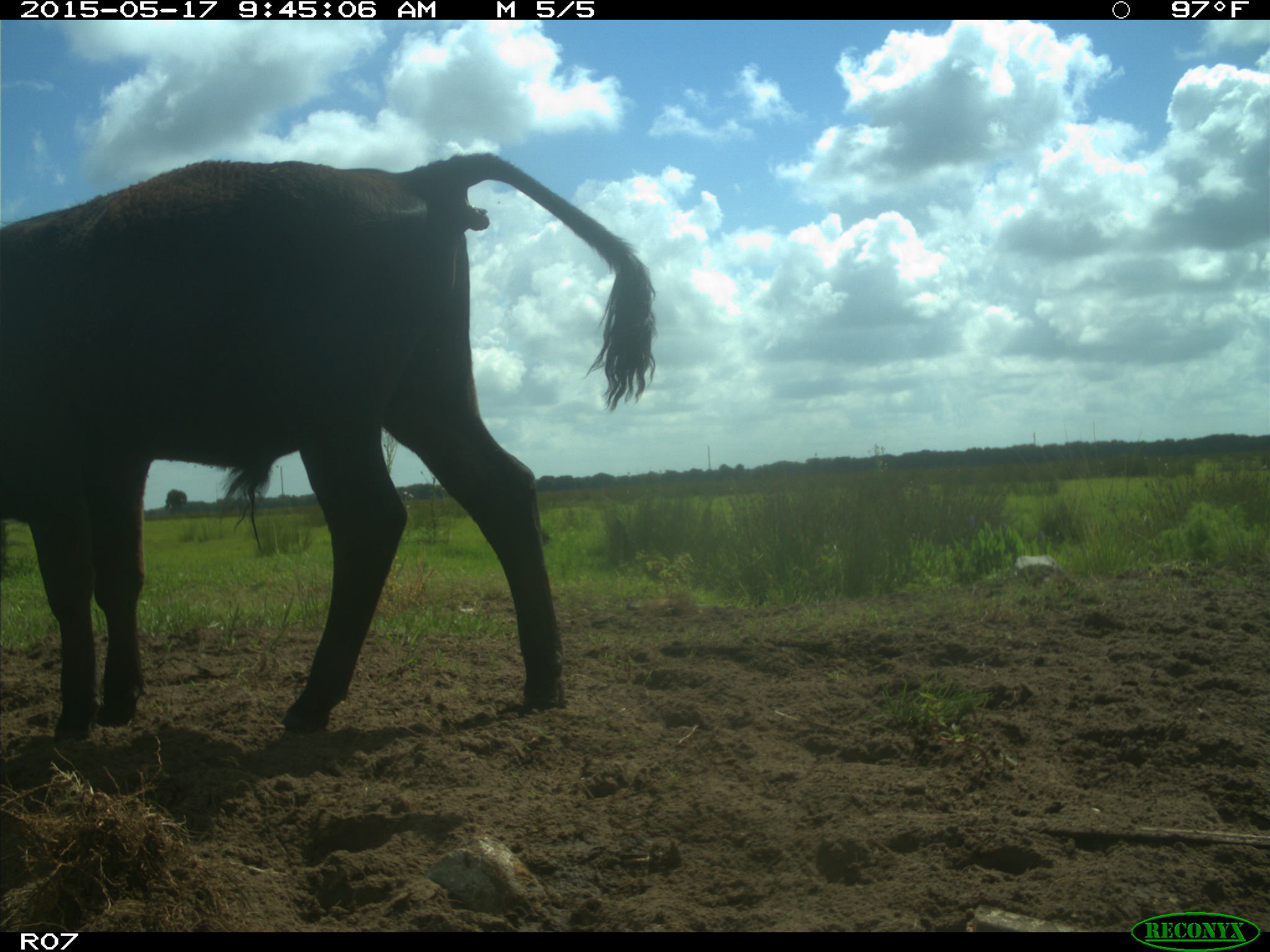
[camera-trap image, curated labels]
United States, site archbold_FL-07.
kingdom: Animalia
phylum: Chordata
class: Mammalia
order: Artiodactyla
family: Bovidae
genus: Bos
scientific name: Bos taurus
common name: domestic cow